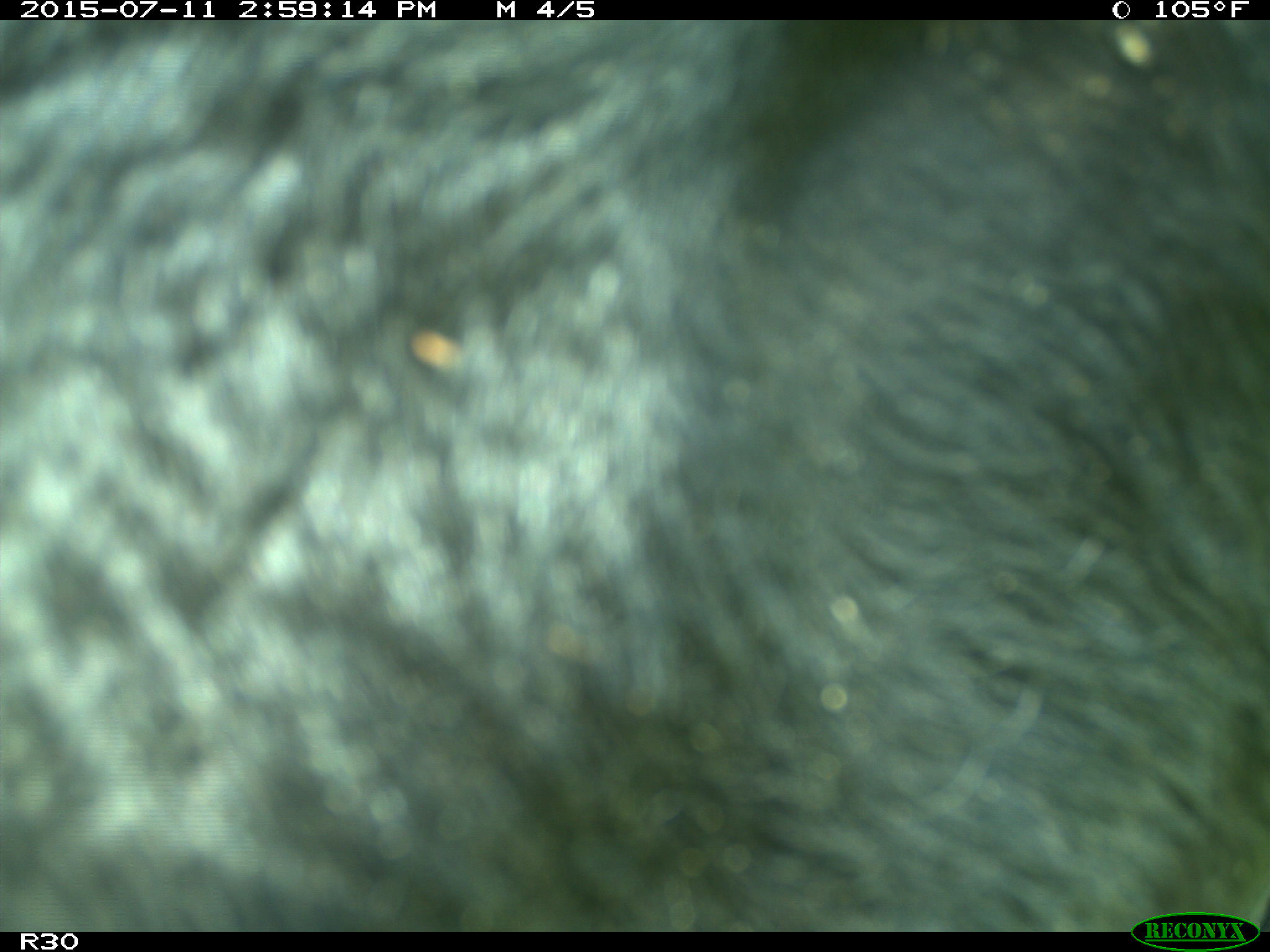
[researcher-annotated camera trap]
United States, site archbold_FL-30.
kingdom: Animalia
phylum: Chordata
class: Mammalia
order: Artiodactyla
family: Bovidae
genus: Bos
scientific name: Bos taurus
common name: domestic cow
Bos taurus (domestic cow).